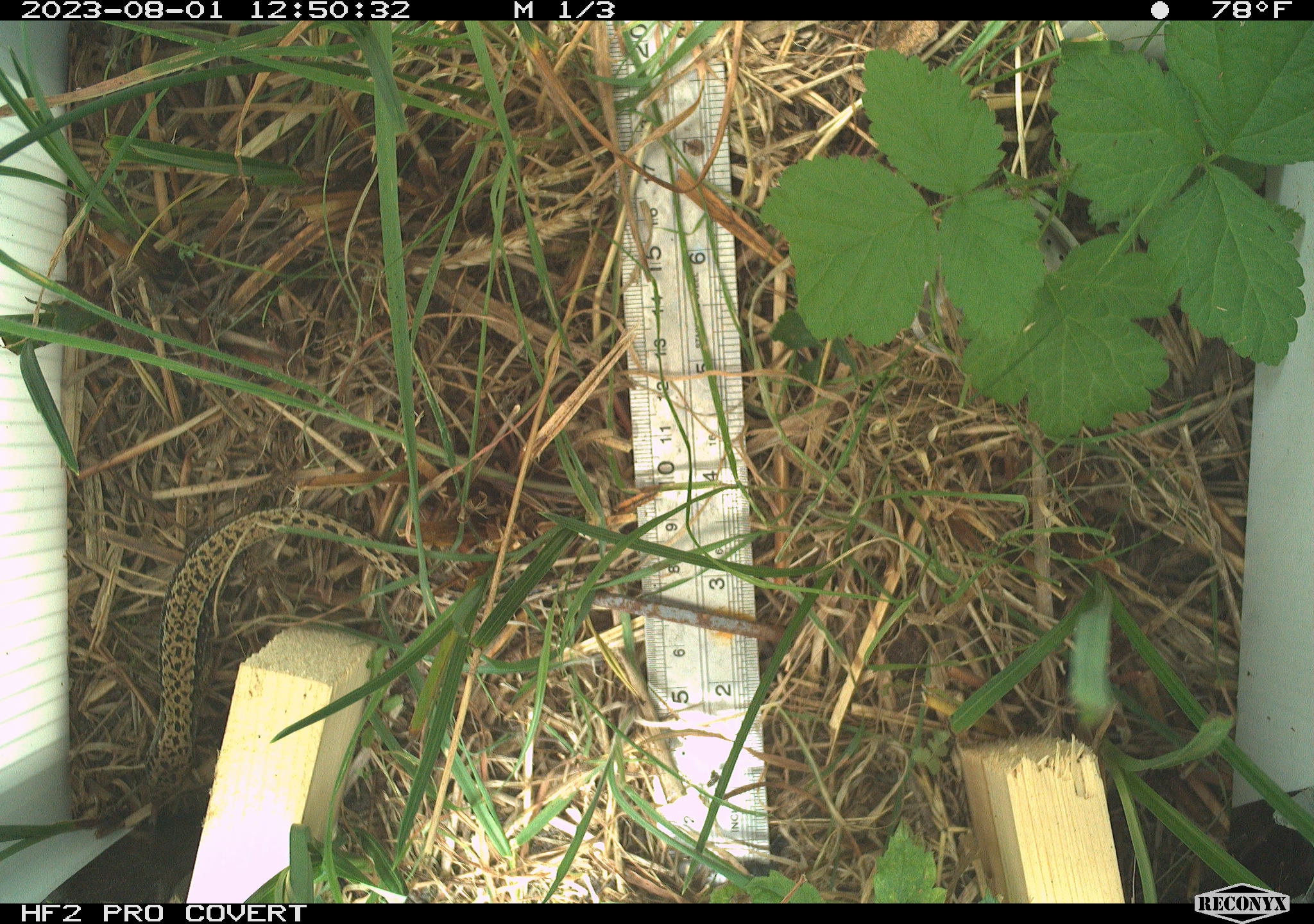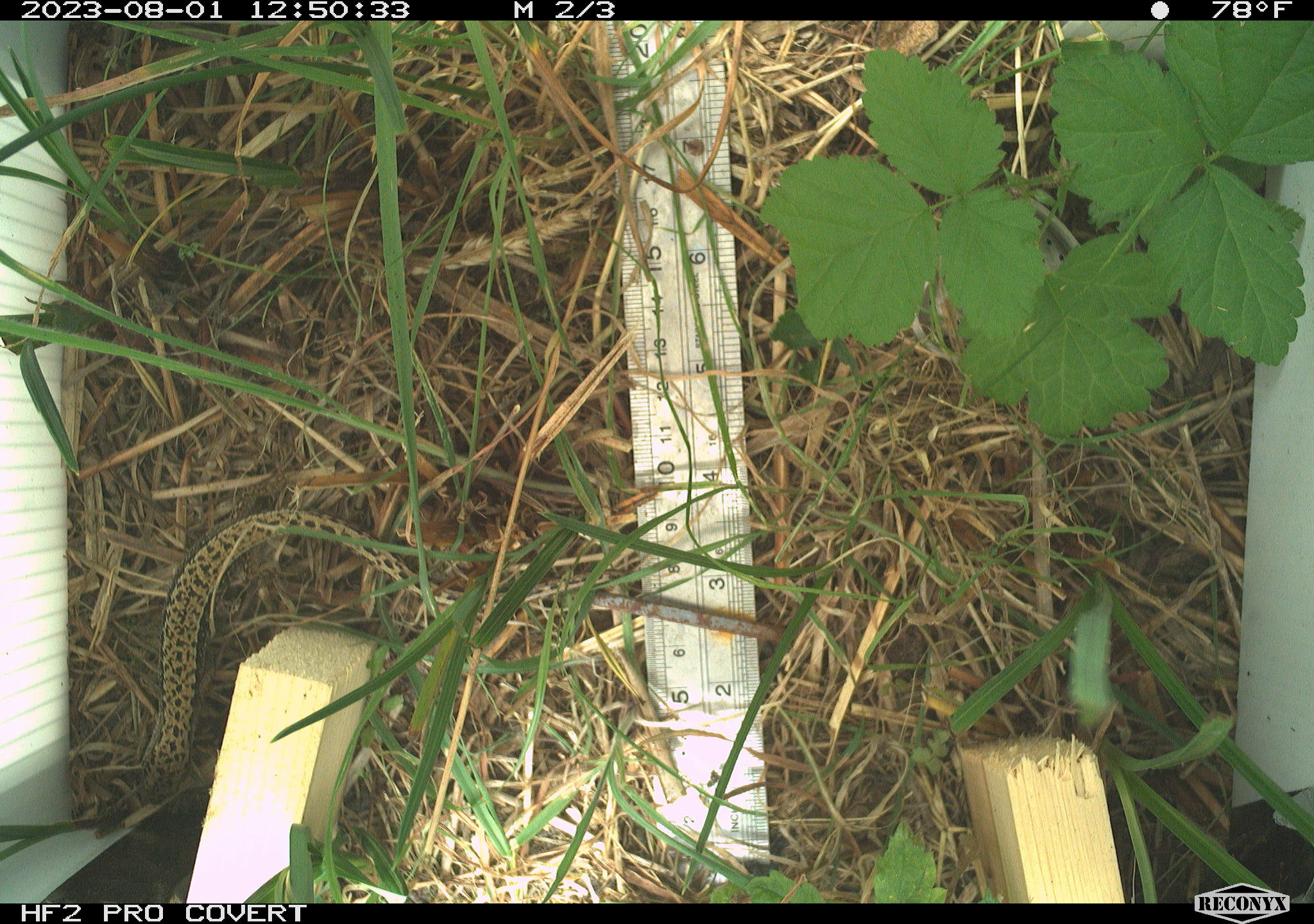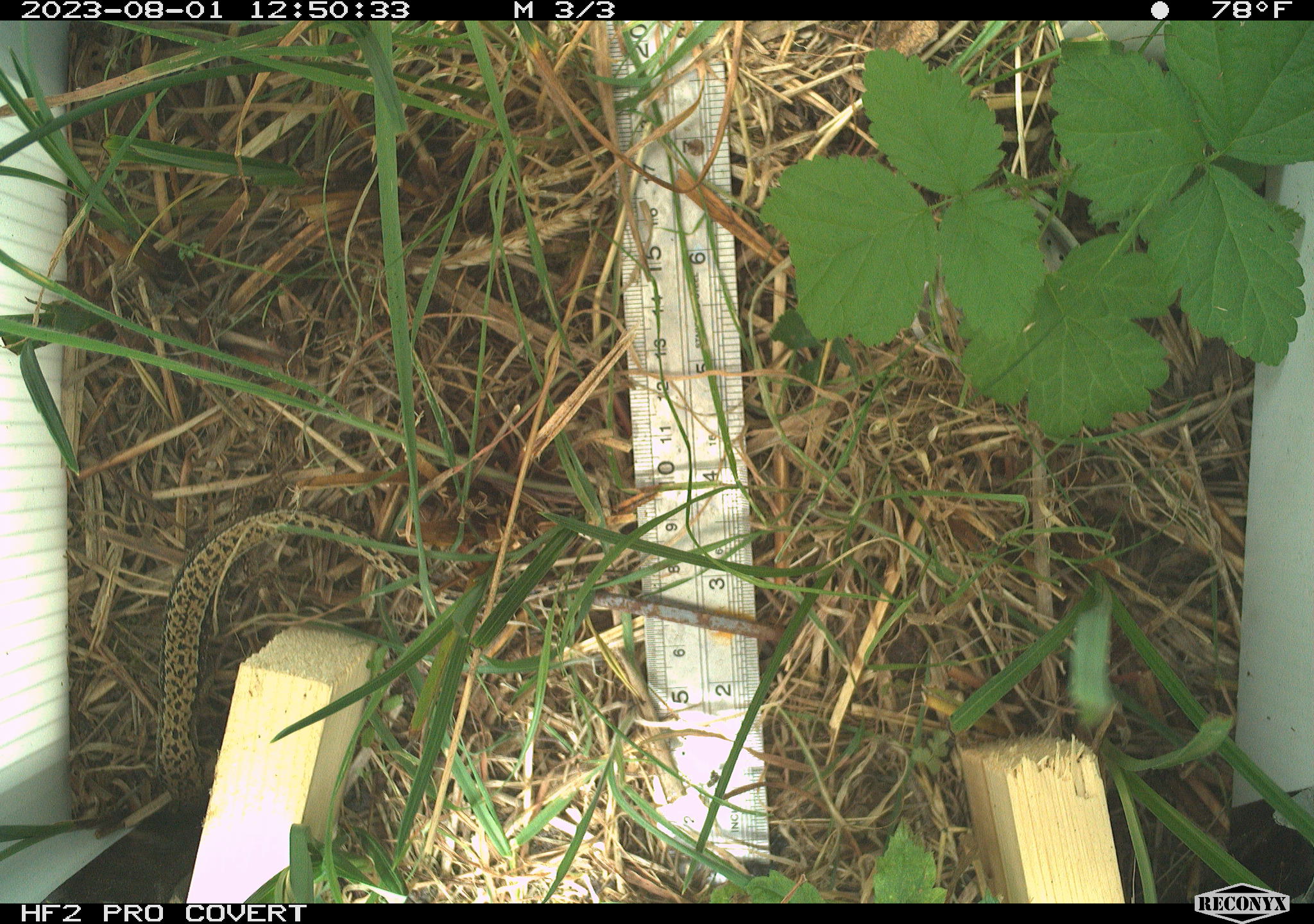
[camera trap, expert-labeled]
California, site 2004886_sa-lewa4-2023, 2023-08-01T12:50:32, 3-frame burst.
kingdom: Animalia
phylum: Chordata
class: Reptilia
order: Squamata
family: Anguidae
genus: Elgaria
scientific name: Elgaria coerulea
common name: northern alligator lizard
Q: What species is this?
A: Northern alligator lizard (Elgaria coerulea).